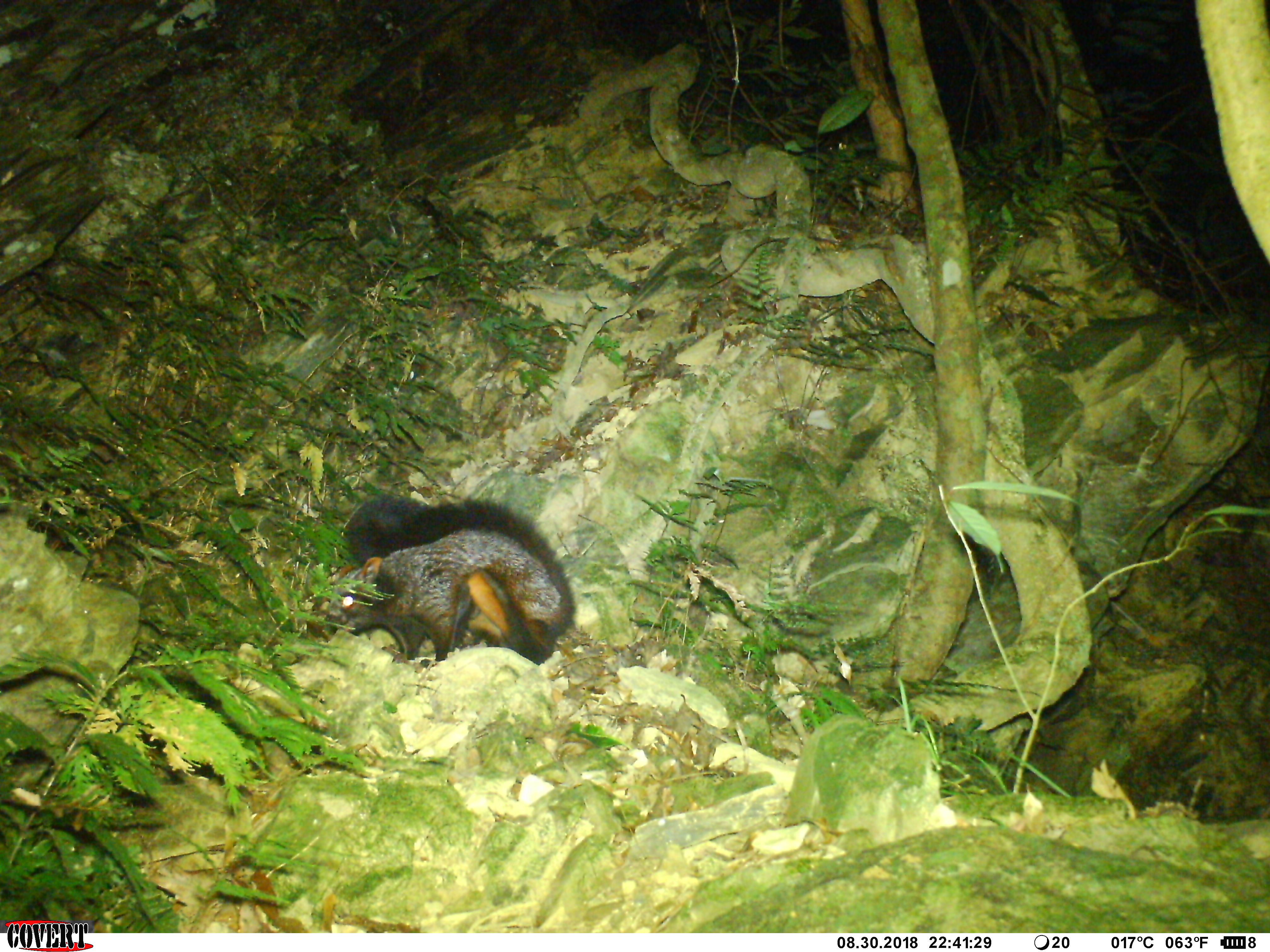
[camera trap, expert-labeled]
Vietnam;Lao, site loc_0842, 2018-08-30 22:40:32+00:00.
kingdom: Animalia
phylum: Chordata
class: Mammalia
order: Rodentia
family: Sciuridae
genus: Petaurista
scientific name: Petaurista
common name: giant flying squirrel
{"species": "giant flying squirrel (Petaurista)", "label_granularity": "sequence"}